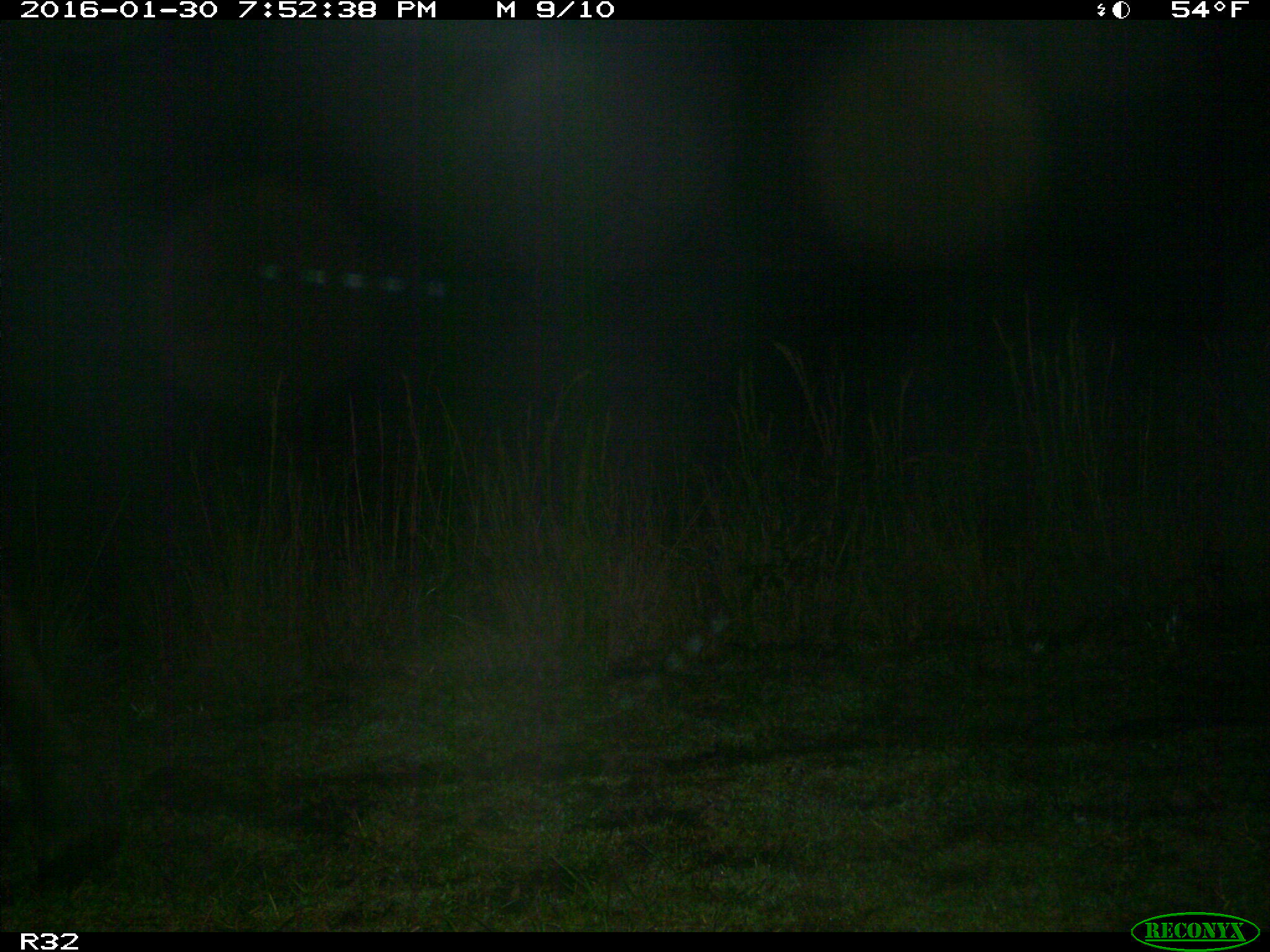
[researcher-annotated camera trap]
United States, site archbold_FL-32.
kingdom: Animalia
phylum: Chordata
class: Mammalia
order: Artiodactyla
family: Bovidae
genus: Bos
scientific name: Bos taurus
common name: domestic cow